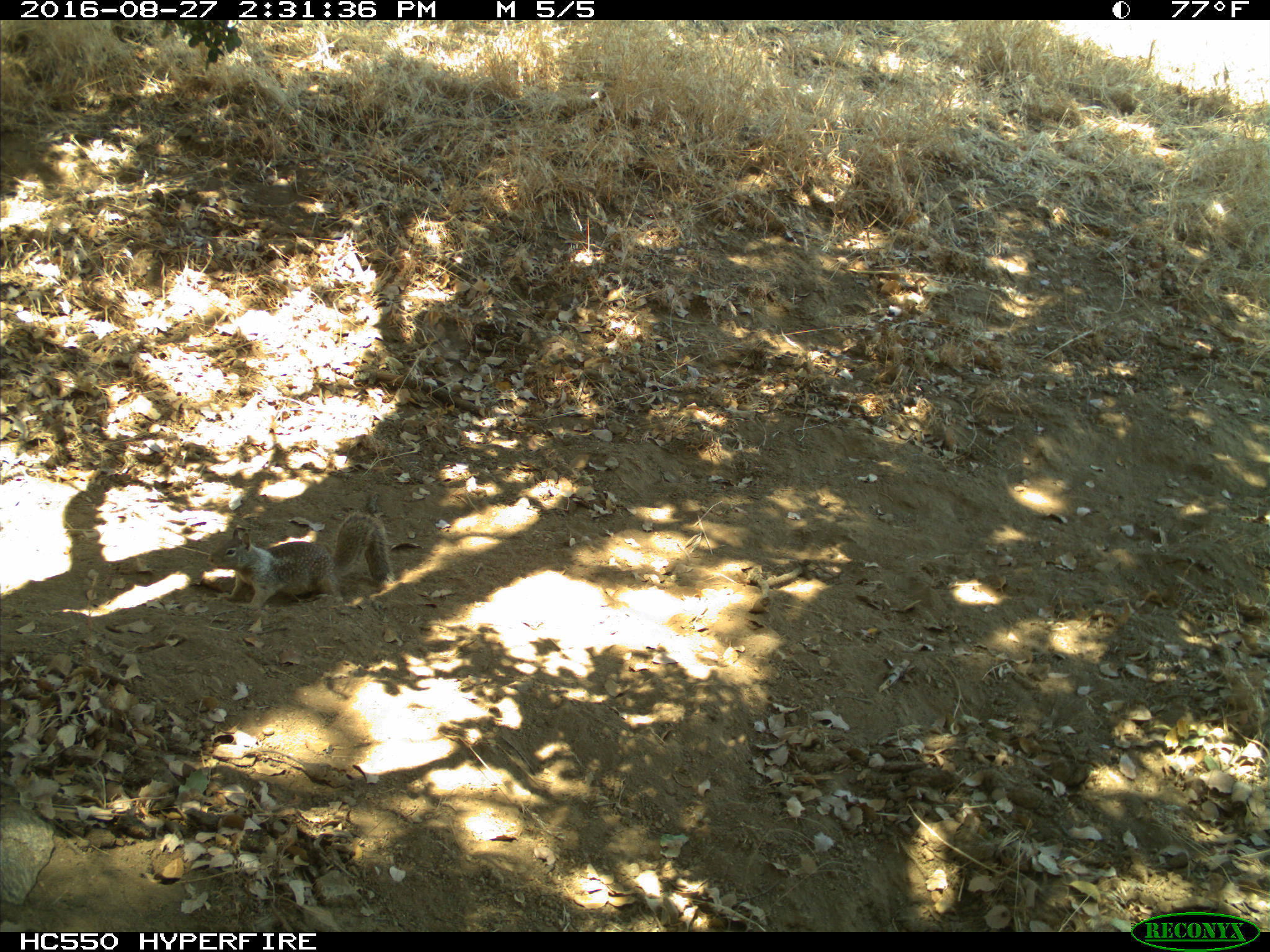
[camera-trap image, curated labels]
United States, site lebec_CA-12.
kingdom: Animalia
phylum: Chordata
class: Mammalia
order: Rodentia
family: Sciuridae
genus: Otospermophilus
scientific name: Otospermophilus beecheyi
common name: california ground squirrel